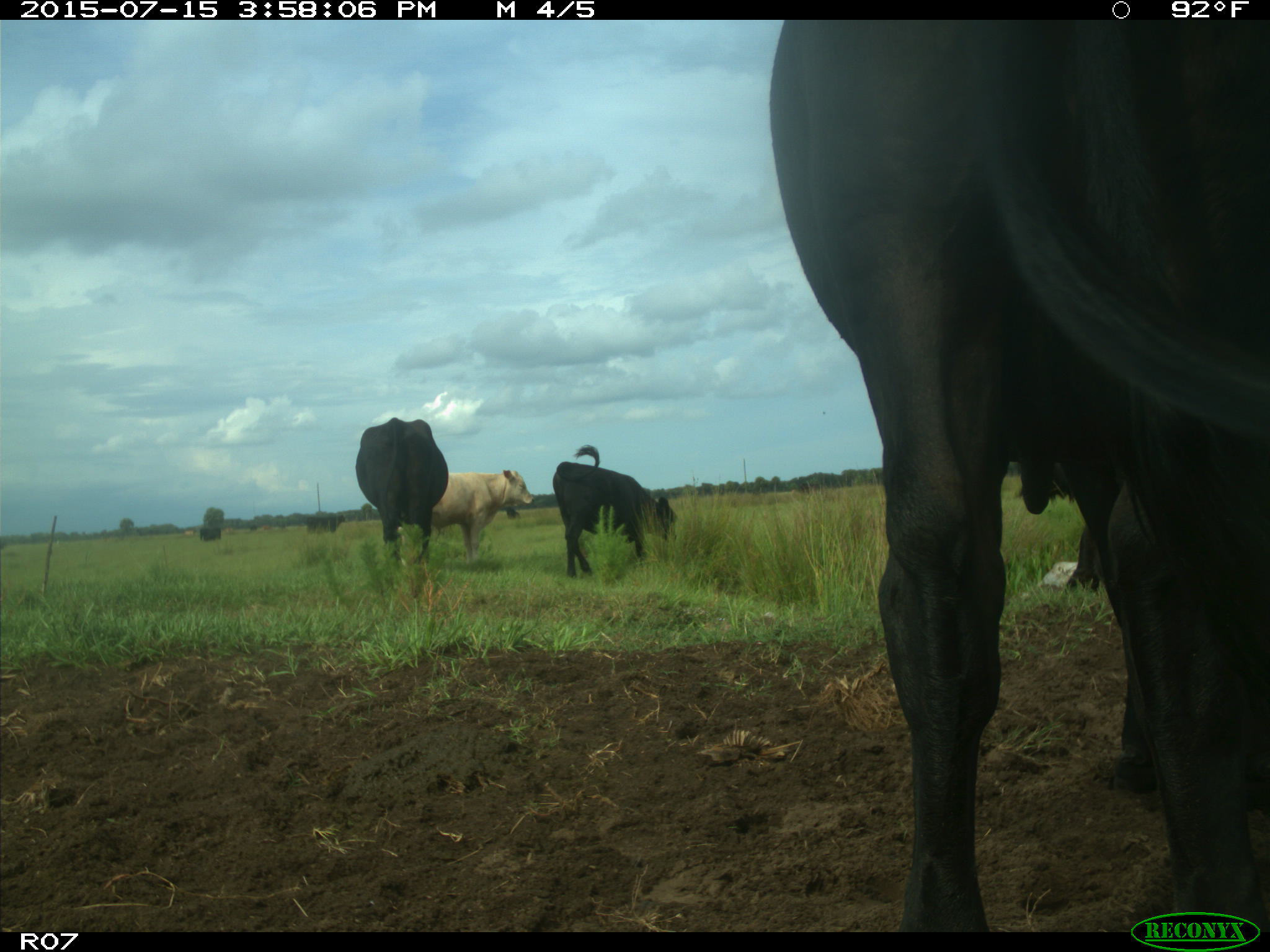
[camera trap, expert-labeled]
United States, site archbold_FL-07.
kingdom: Animalia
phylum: Chordata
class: Mammalia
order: Artiodactyla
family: Bovidae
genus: Bos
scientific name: Bos taurus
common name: domestic cow